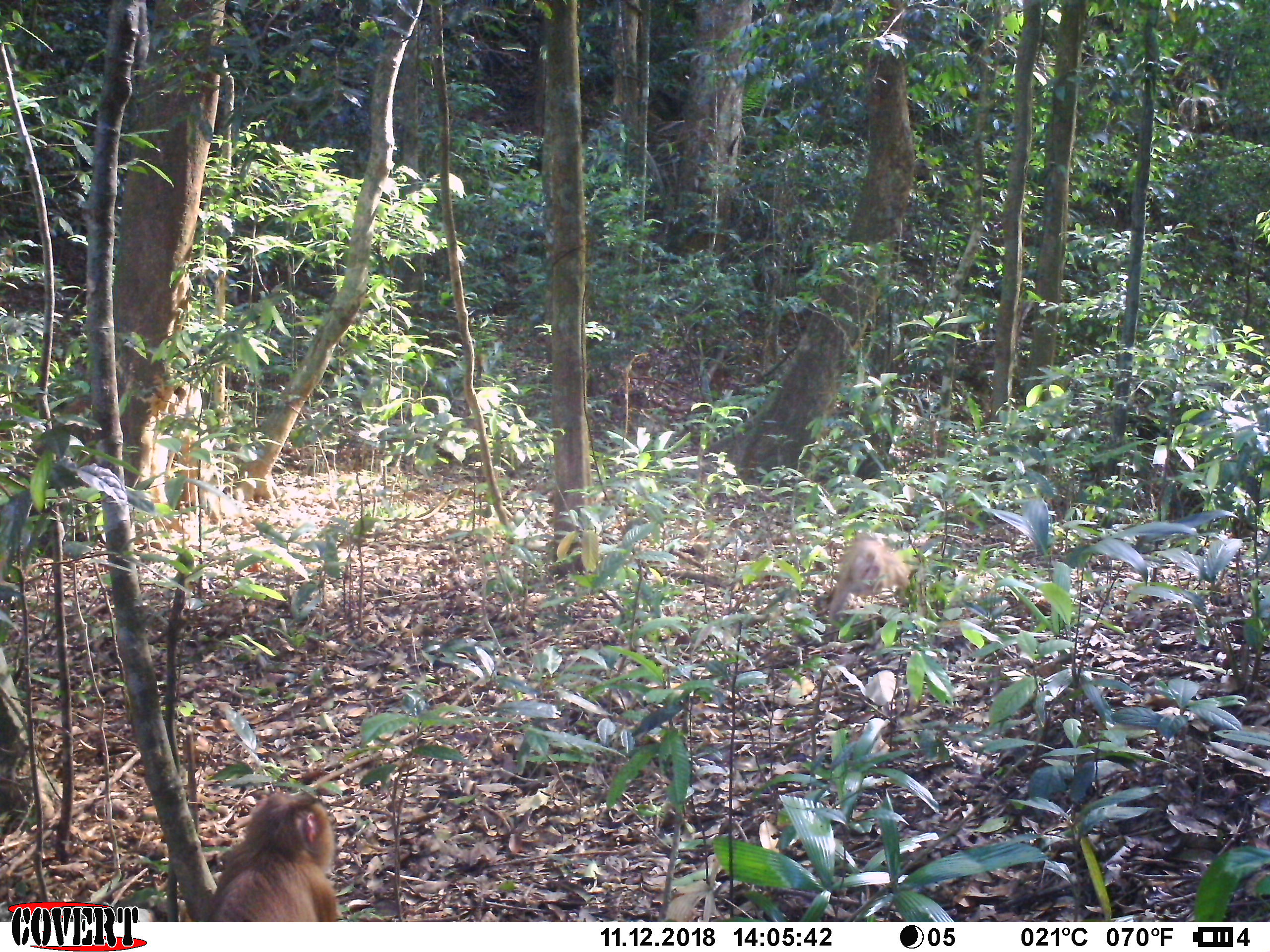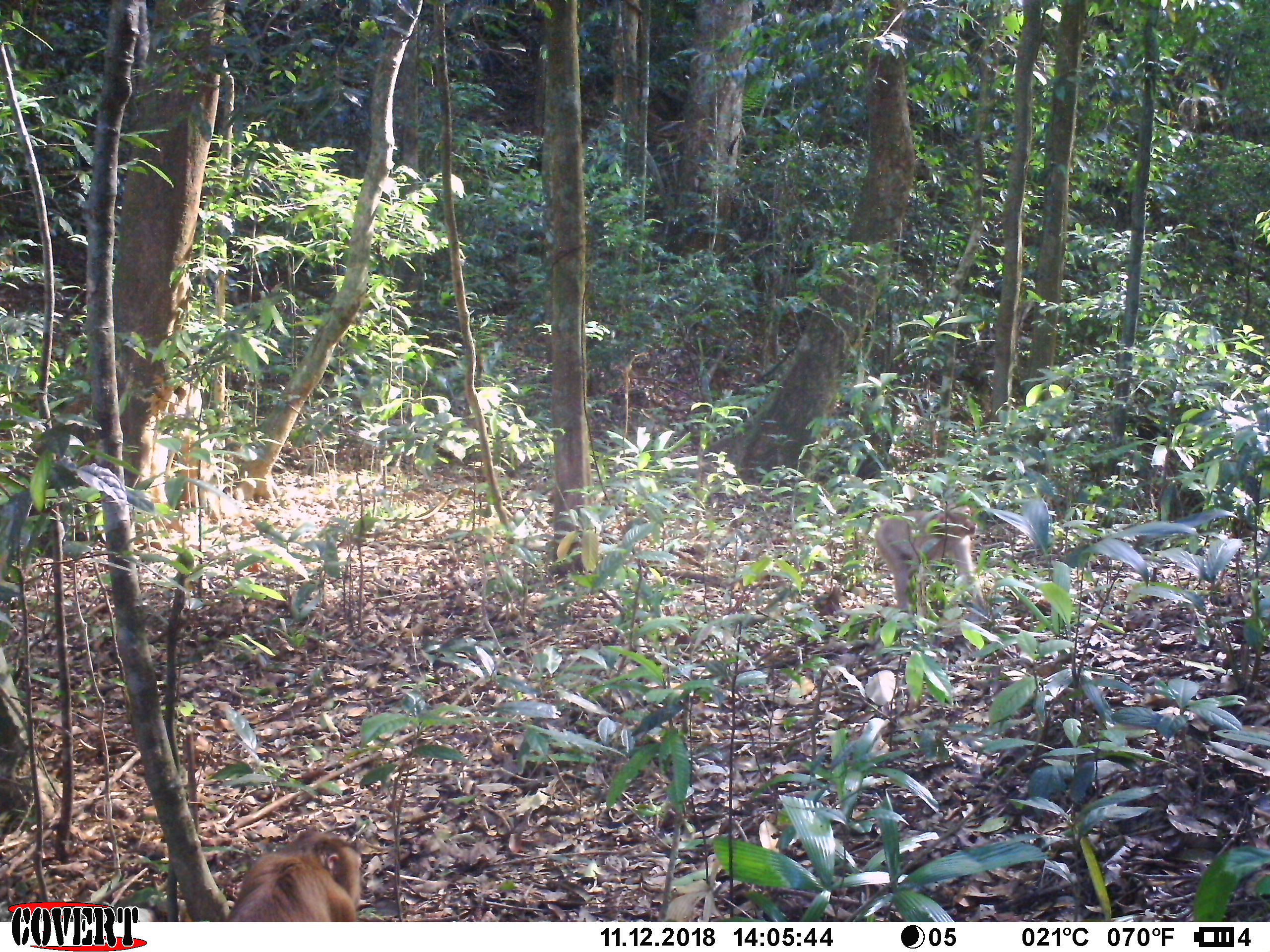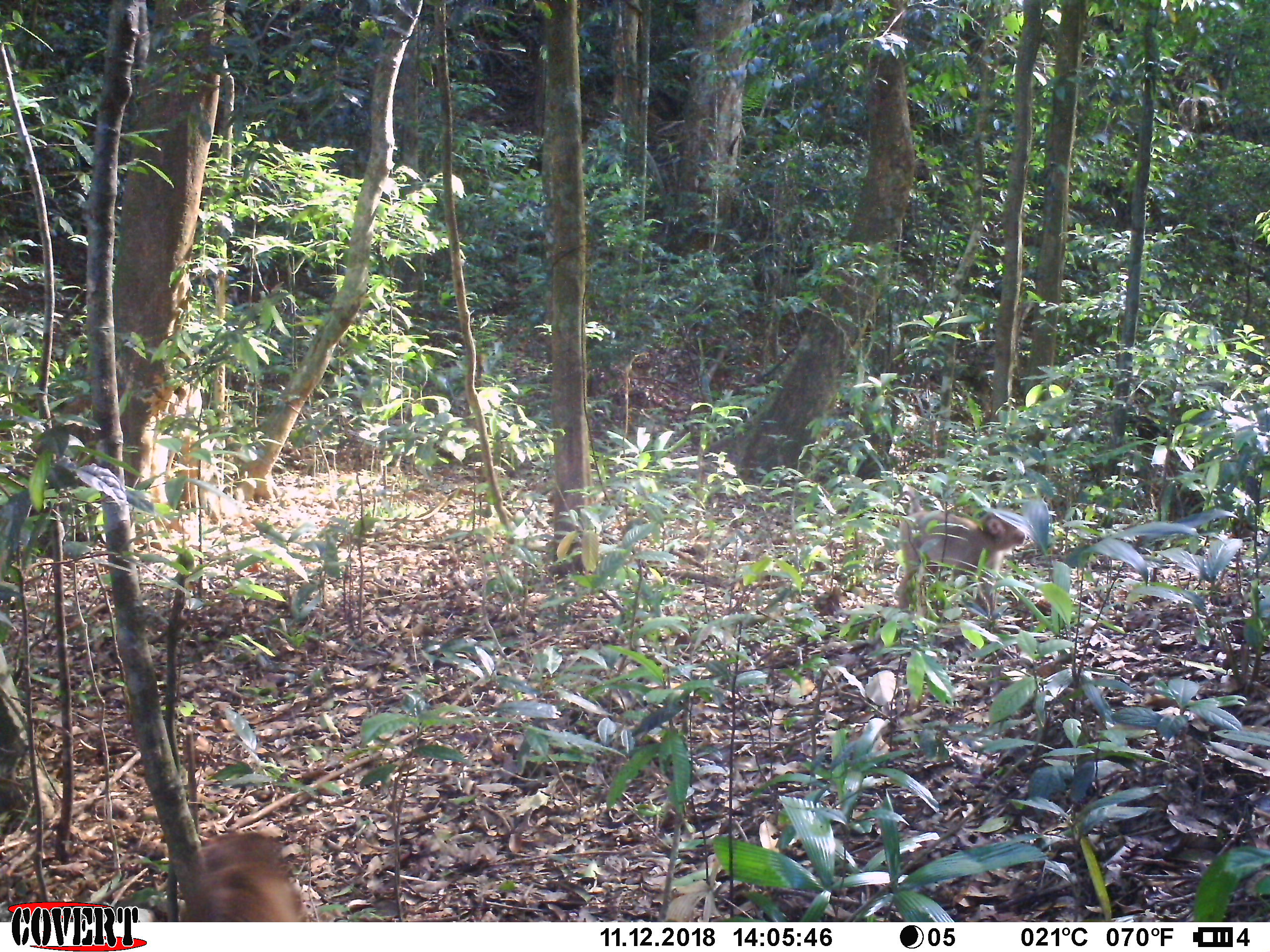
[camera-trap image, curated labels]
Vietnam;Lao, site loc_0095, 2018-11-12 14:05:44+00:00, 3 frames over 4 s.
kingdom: Animalia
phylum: Chordata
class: Mammalia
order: Primates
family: Cercopithecidae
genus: Macaca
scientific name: Macaca nemestrina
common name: pig-tailed macaque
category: pig tailed macaque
Pig tailed macaque (pig-tailed macaque) (Macaca nemestrina). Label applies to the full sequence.